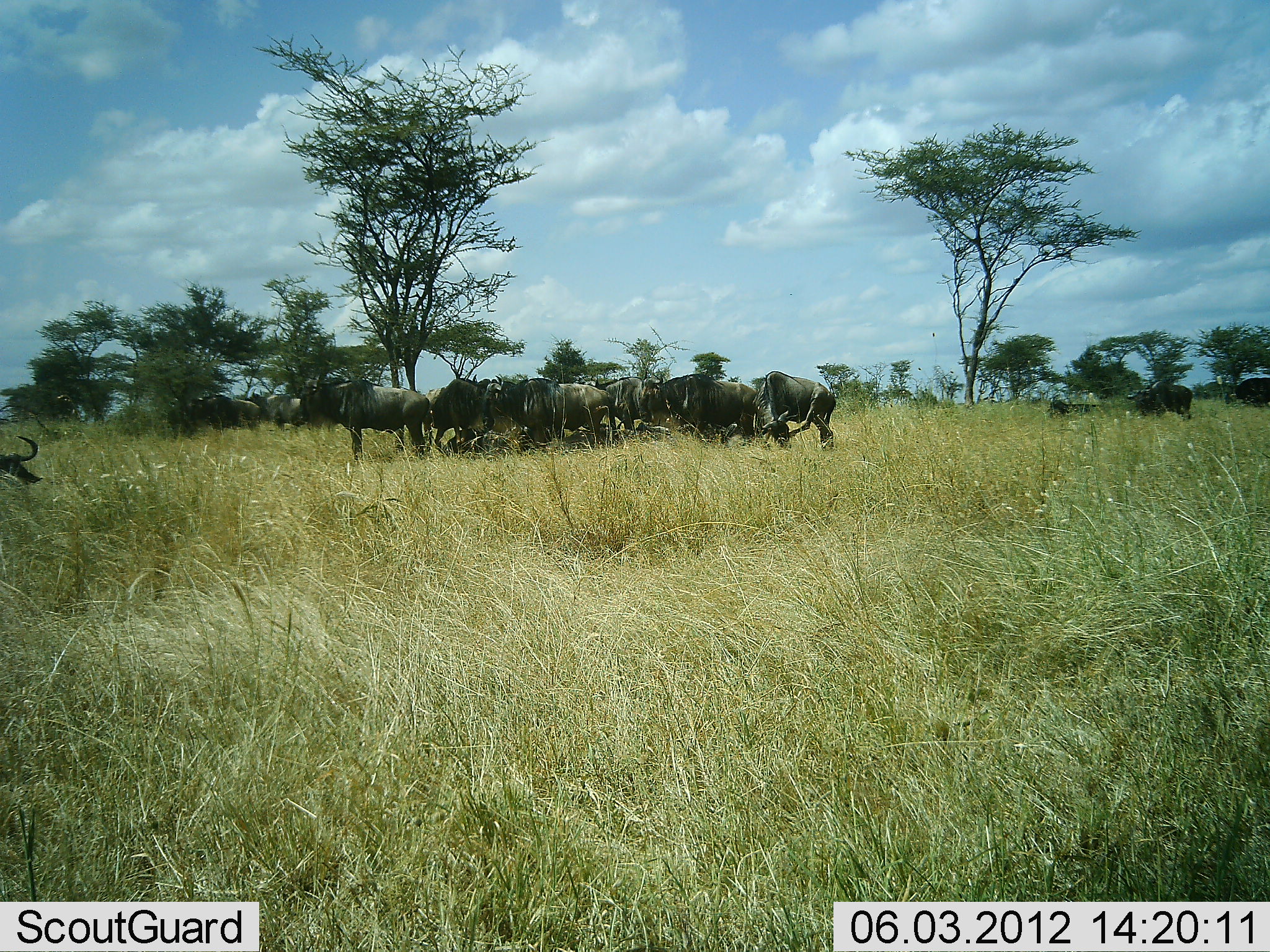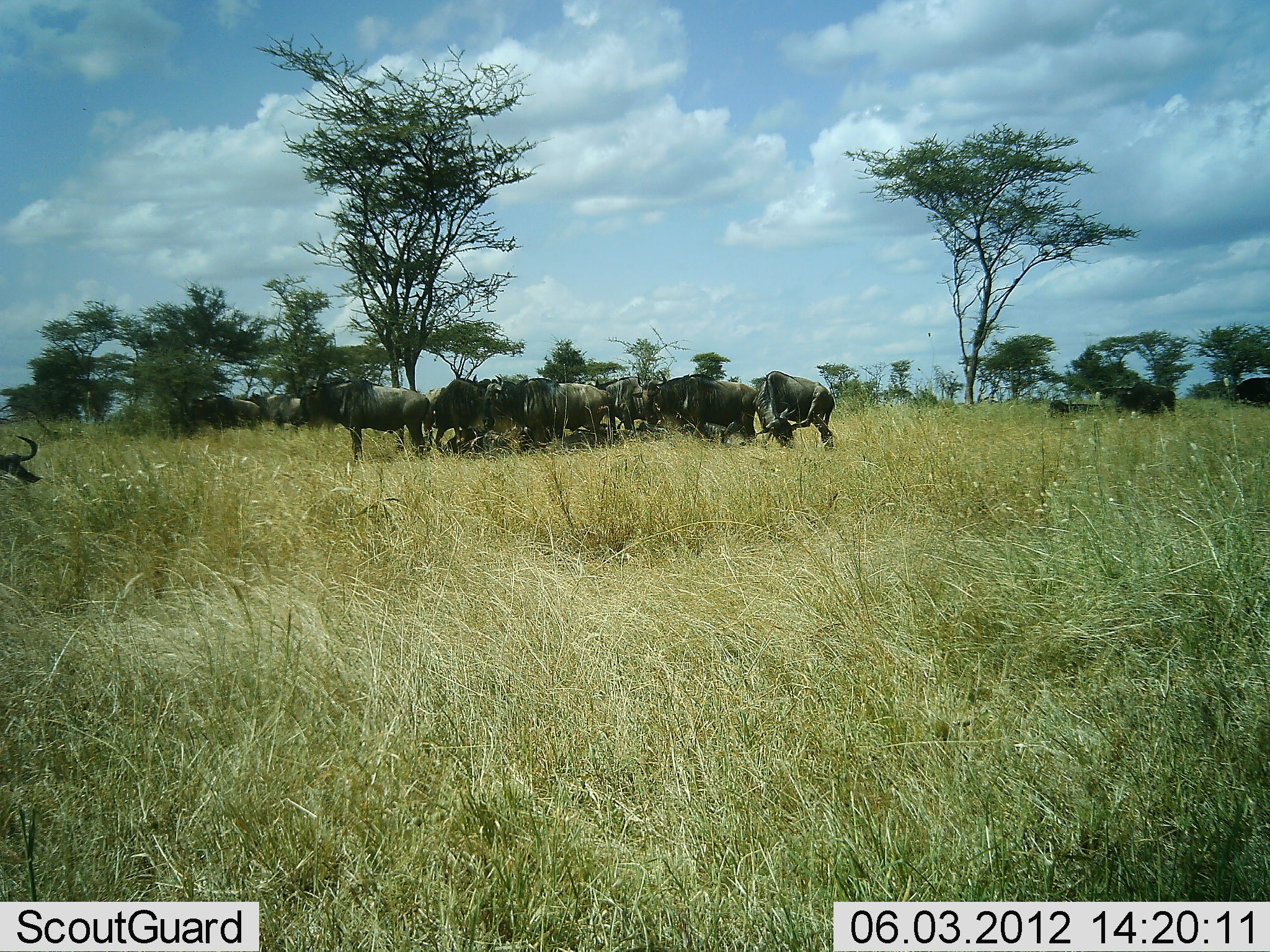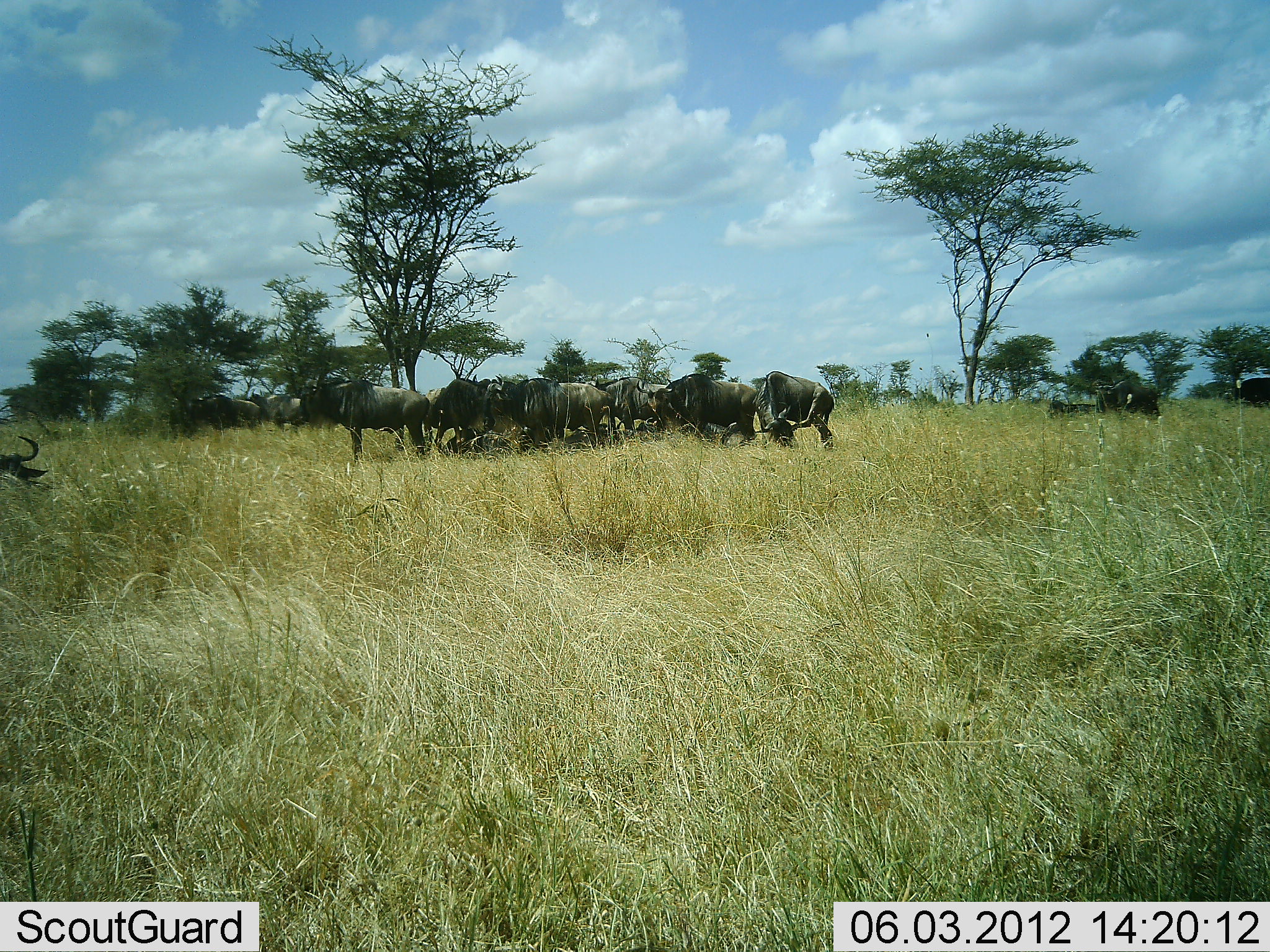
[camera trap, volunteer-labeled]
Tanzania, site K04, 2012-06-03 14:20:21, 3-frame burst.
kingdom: Animalia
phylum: Chordata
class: Mammalia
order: Artiodactyla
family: Bovidae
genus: Connochaetes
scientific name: Connochaetes taurinus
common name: blue wildebeest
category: wildebeest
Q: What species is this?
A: Wildebeest (blue wildebeest) (Connochaetes taurinus).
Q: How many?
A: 11-50.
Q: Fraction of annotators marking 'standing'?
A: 90%.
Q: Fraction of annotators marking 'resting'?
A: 70%.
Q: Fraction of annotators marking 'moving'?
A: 40%.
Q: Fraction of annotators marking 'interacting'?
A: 20%.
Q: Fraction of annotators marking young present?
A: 0%.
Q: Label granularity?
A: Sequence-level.